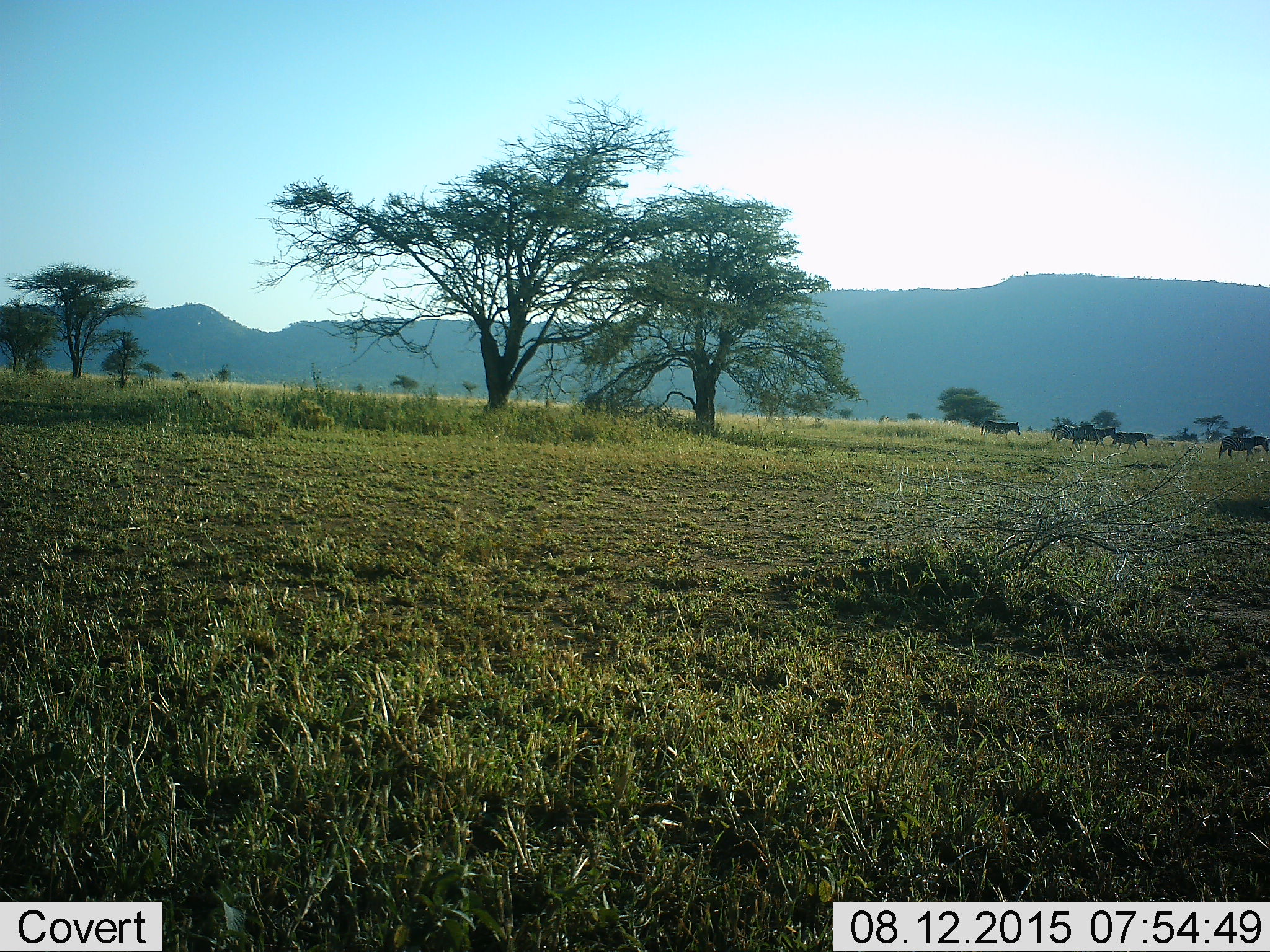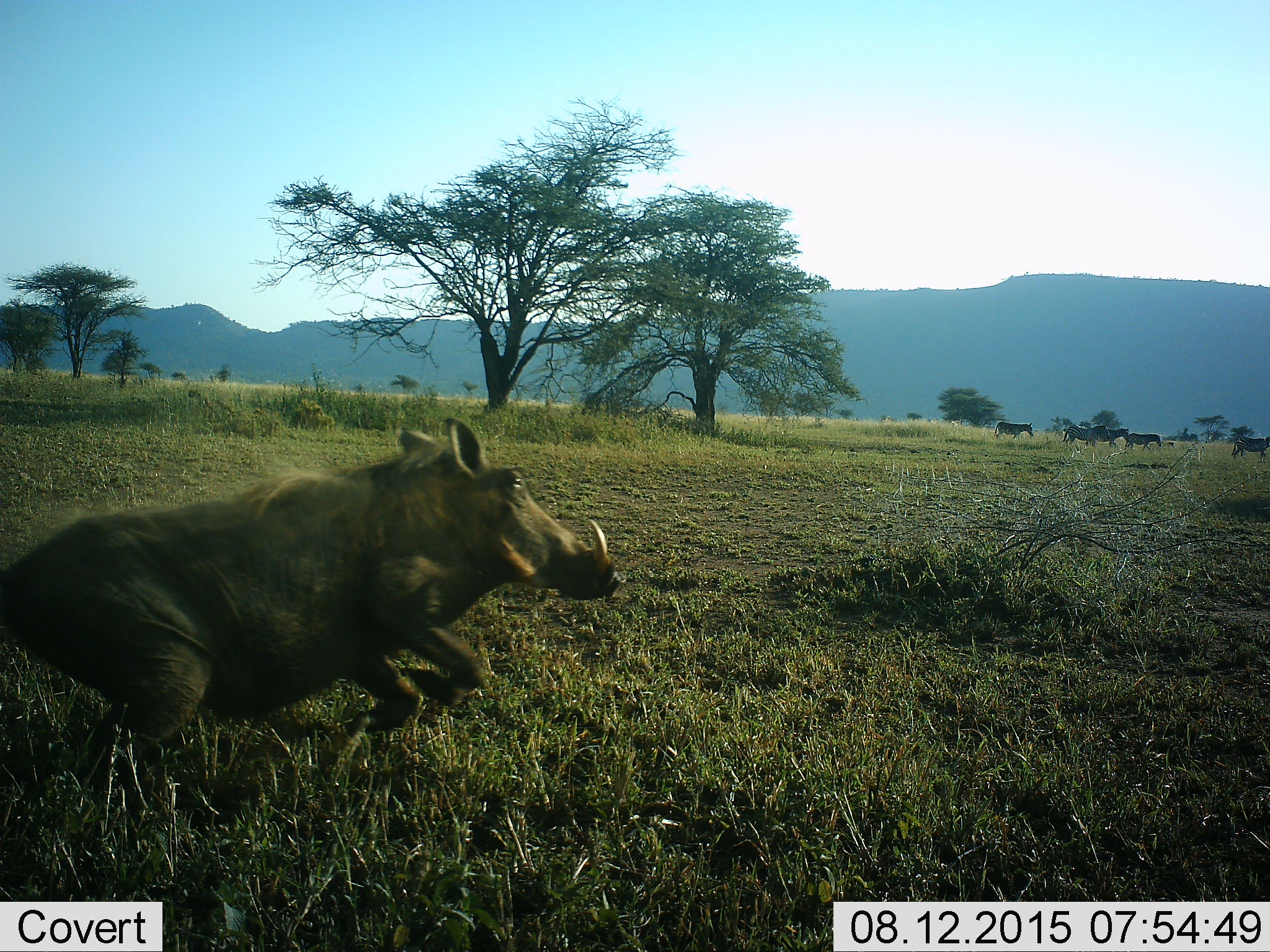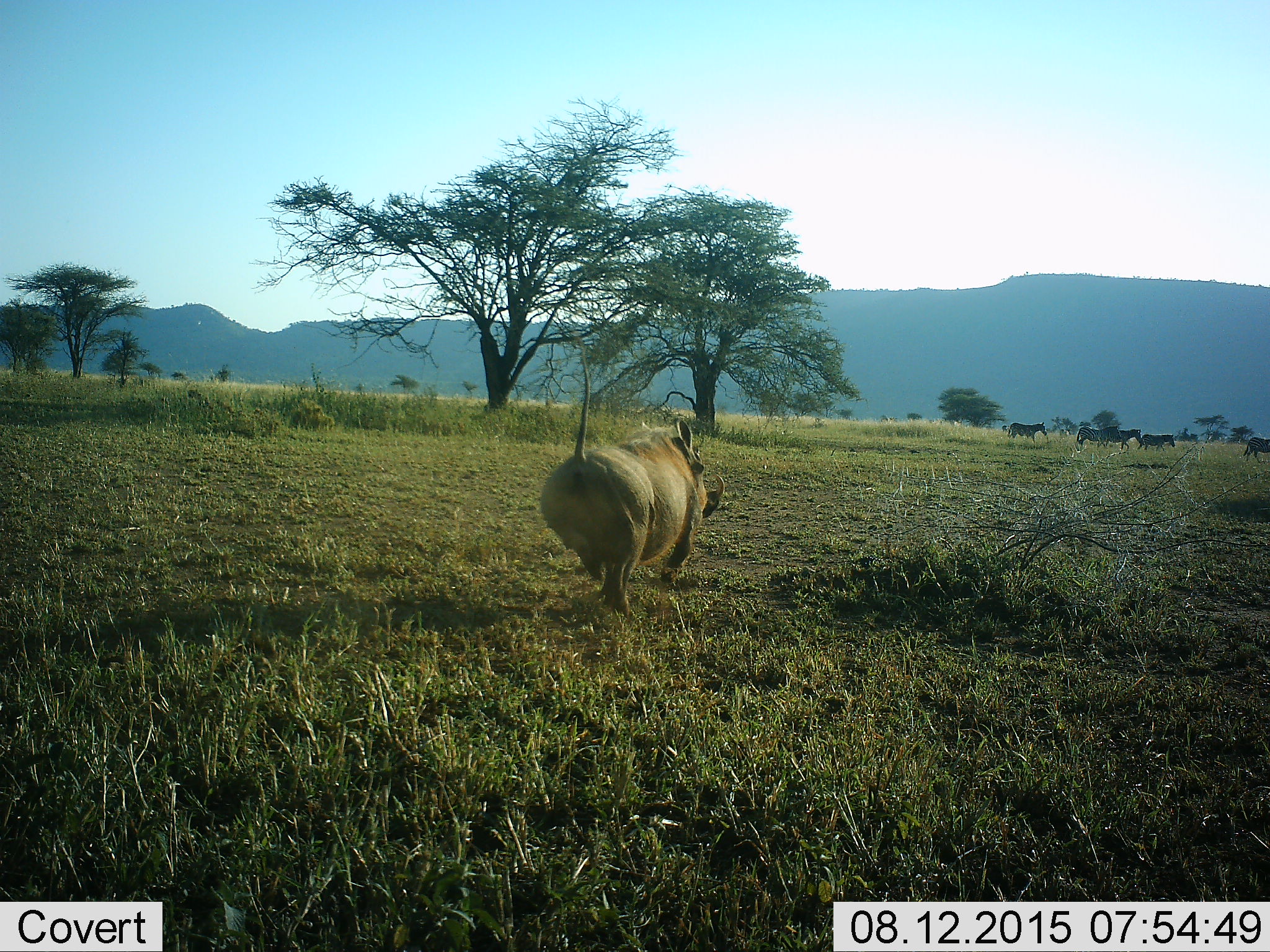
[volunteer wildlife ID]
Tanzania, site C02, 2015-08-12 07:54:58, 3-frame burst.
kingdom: Animalia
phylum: Chordata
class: Mammalia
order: Artiodactyla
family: Suidae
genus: Phacochoerus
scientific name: Phacochoerus africanus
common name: warthog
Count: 1.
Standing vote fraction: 0%.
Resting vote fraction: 0%.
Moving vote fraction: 100%.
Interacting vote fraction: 0%.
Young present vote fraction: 0%.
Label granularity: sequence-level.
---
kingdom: Animalia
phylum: Chordata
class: Mammalia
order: Perissodactyla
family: Equidae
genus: Equus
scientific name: Equus quagga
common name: plains zebra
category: zebra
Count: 5.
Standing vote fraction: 8%.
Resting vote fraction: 0%.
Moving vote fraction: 100%.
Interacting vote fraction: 0%.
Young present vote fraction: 8%.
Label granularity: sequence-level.